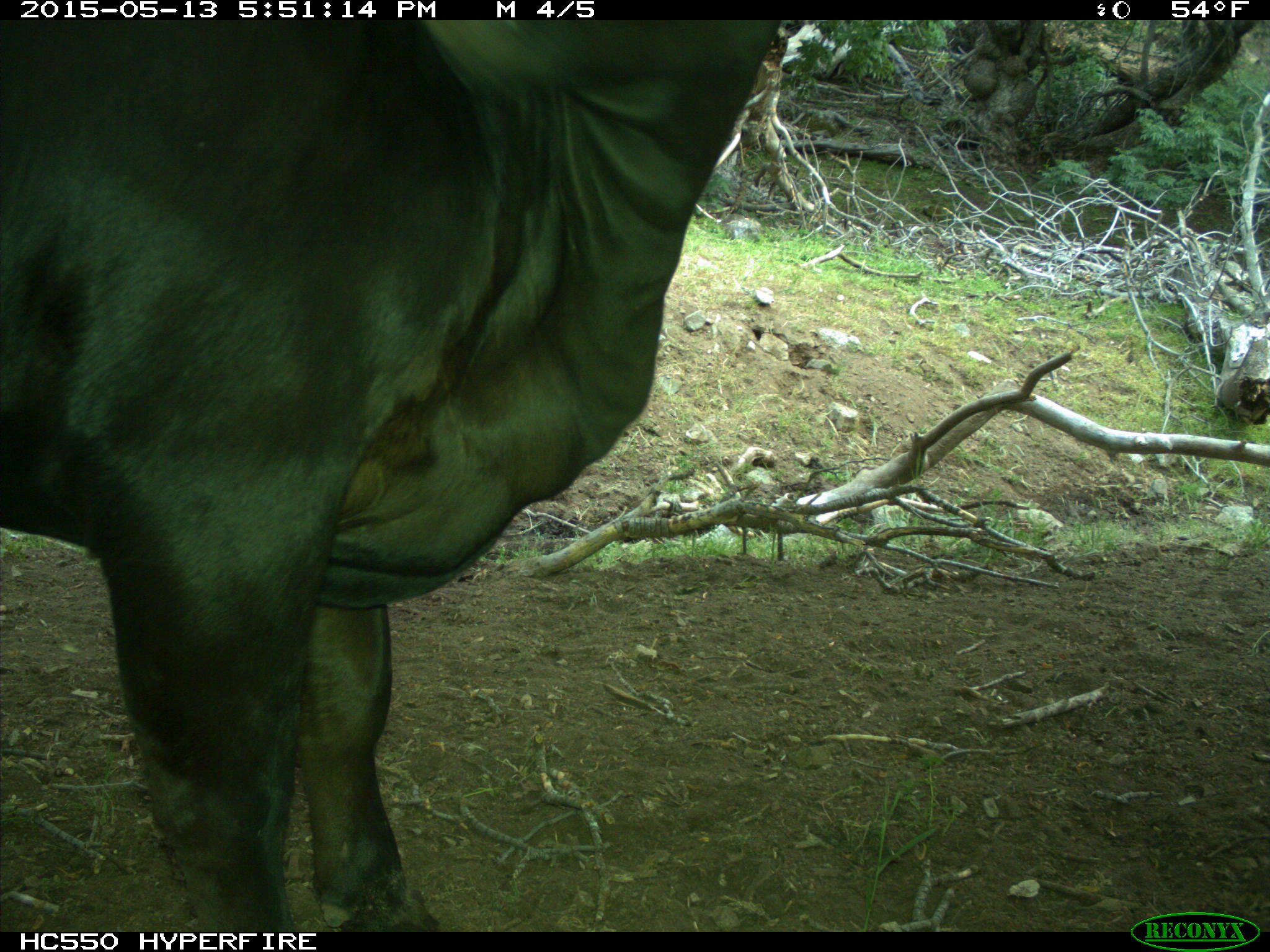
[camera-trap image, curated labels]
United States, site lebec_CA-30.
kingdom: Animalia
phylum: Chordata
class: Mammalia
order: Artiodactyla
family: Bovidae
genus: Bos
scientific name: Bos taurus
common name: domestic cow